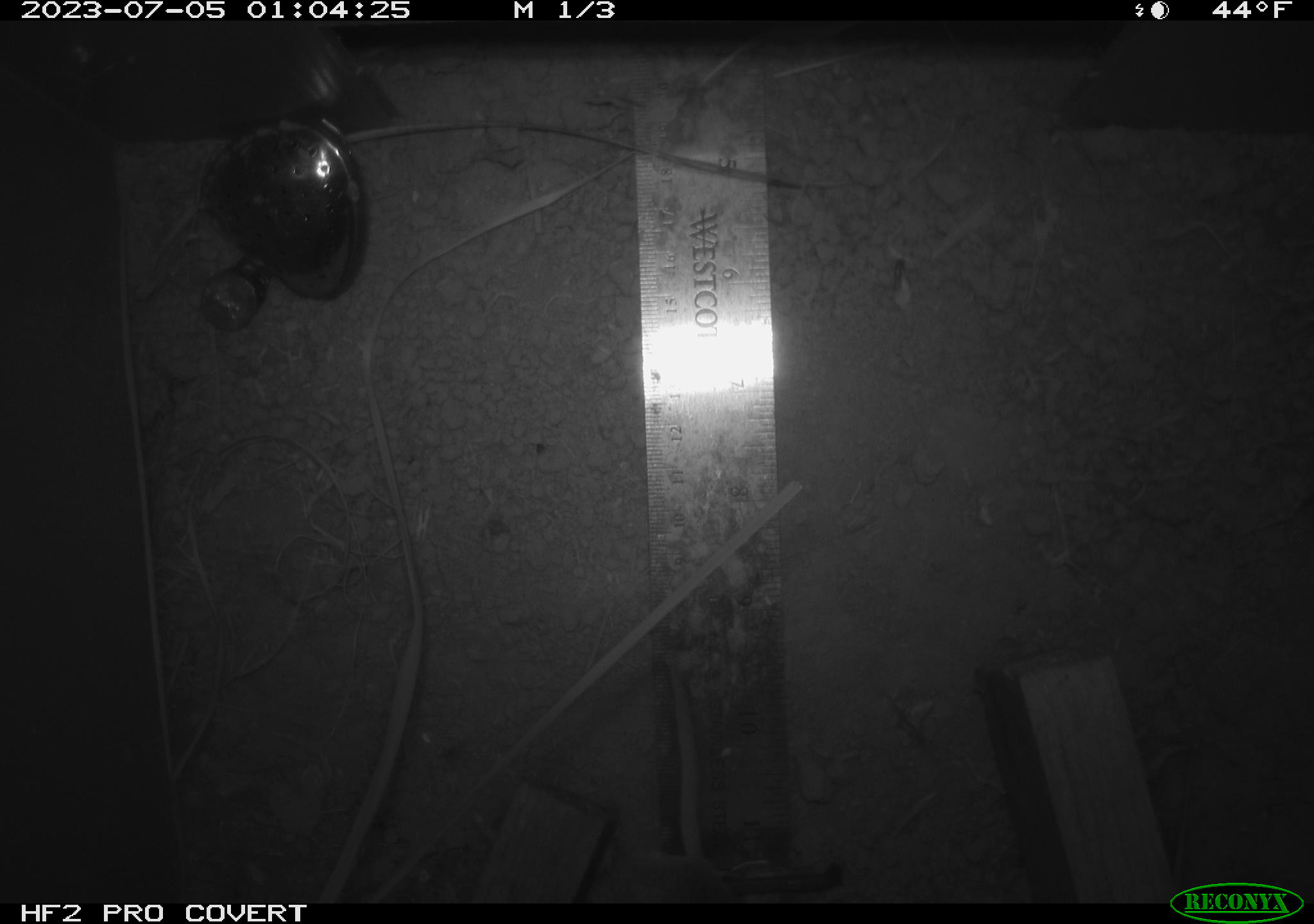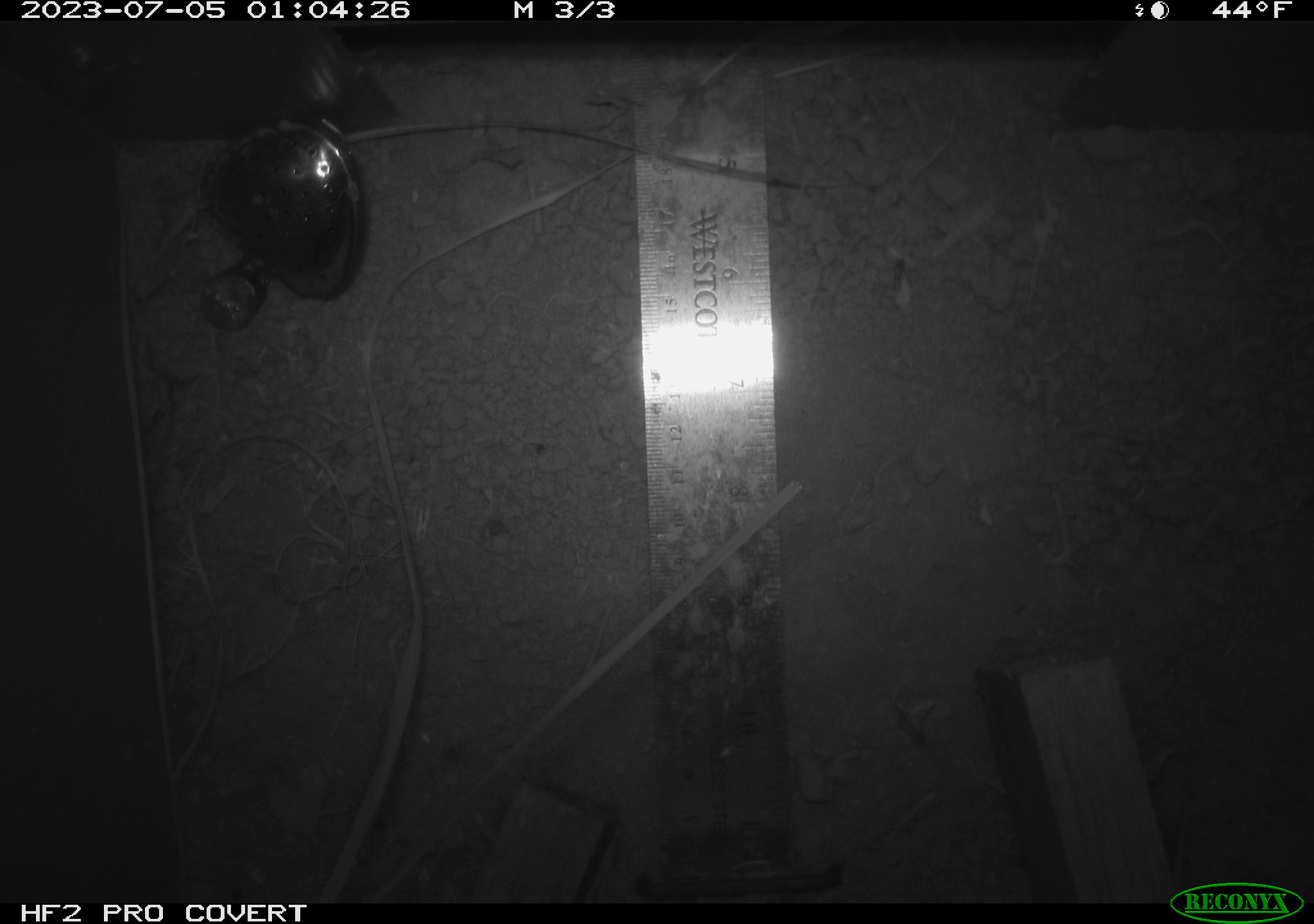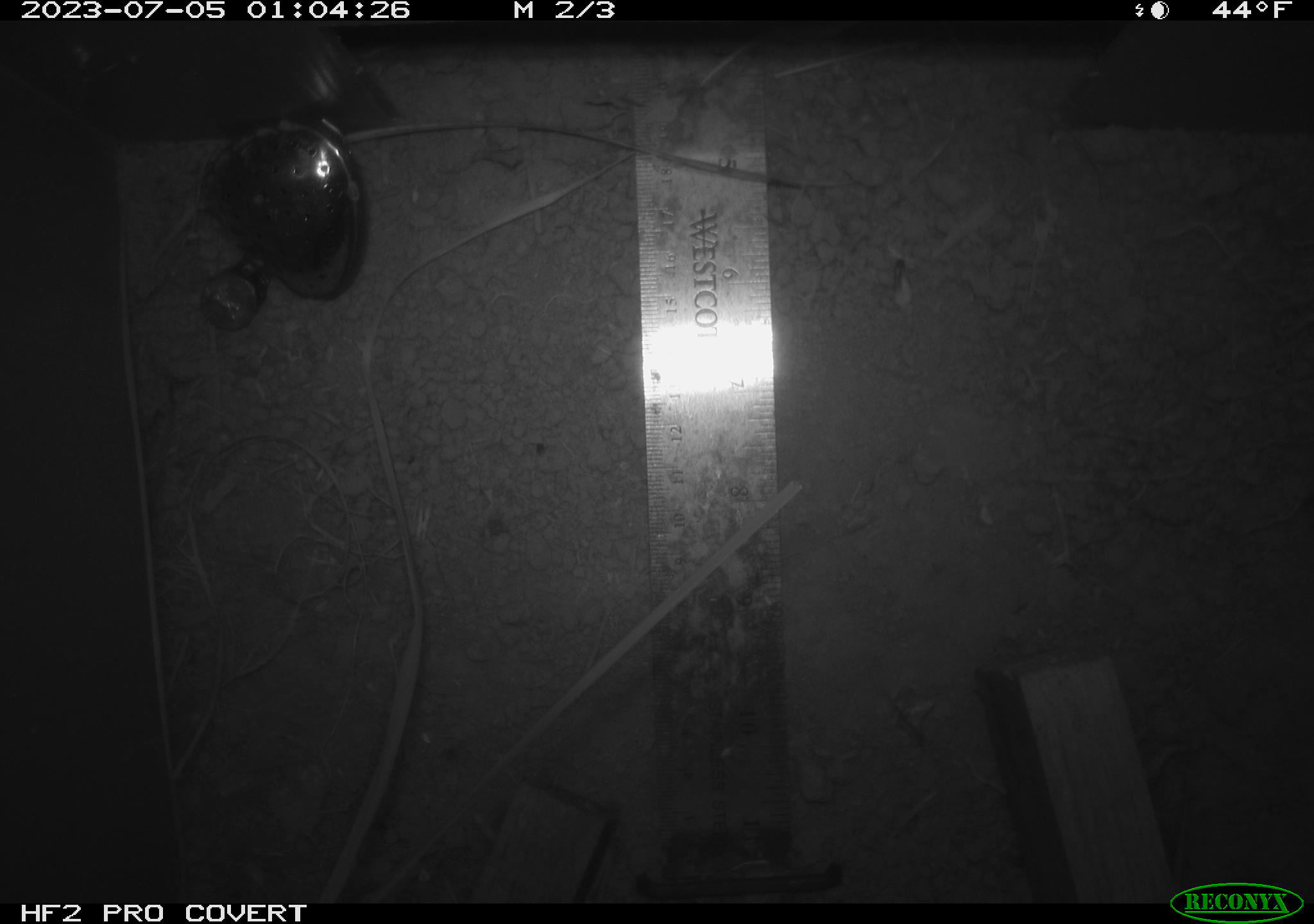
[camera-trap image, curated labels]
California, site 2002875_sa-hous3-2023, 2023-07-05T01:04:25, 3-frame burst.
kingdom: Animalia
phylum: Chordata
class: Mammalia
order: Rodentia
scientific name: Rodentia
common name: mouse species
Mouse species (Rodentia).